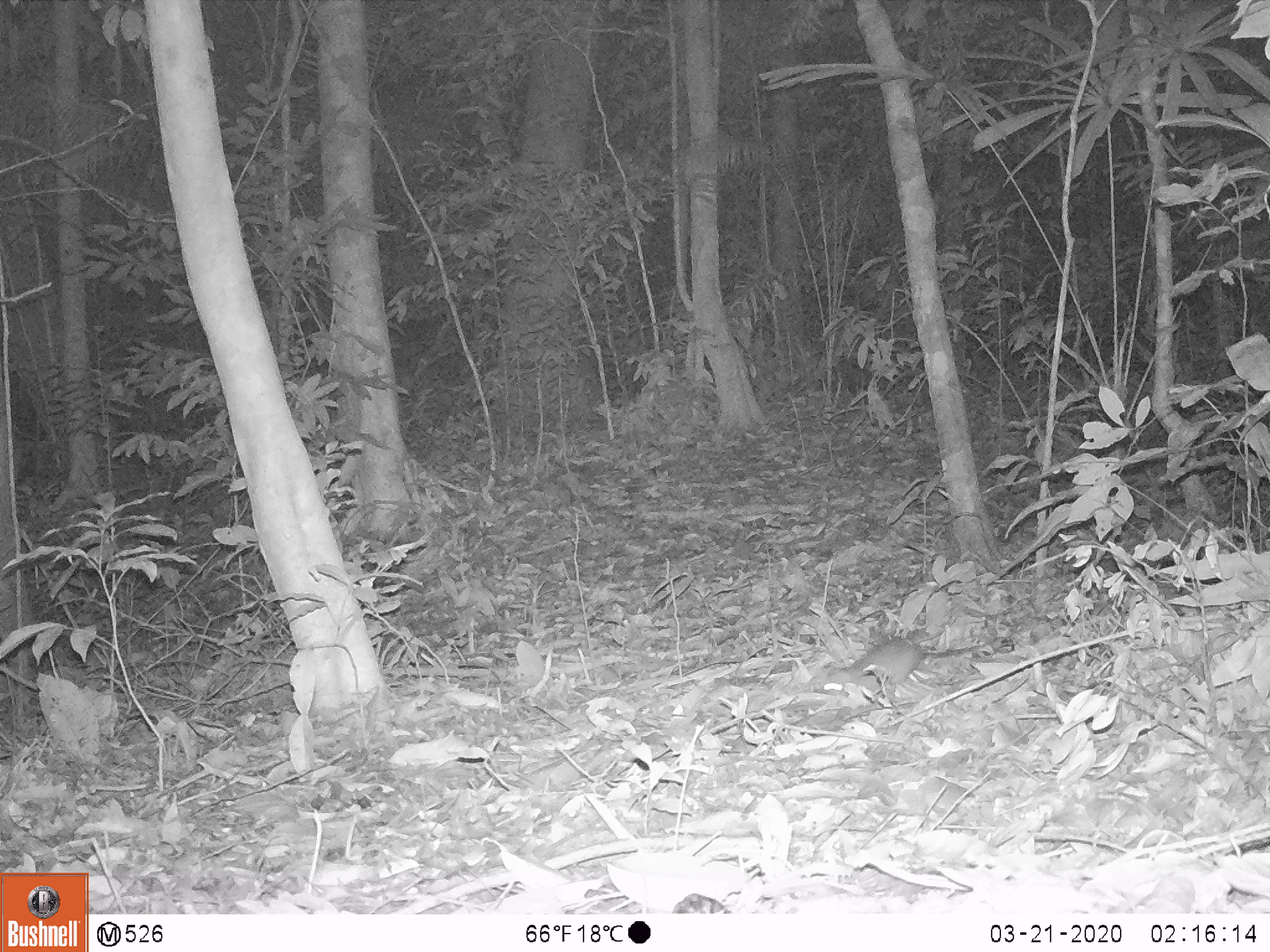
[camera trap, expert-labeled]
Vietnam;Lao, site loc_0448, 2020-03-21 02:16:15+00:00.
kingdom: Animalia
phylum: Chordata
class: Mammalia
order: Rodentia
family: Muridae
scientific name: Muridae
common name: old-world mice and rats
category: unidentified murid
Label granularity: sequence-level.